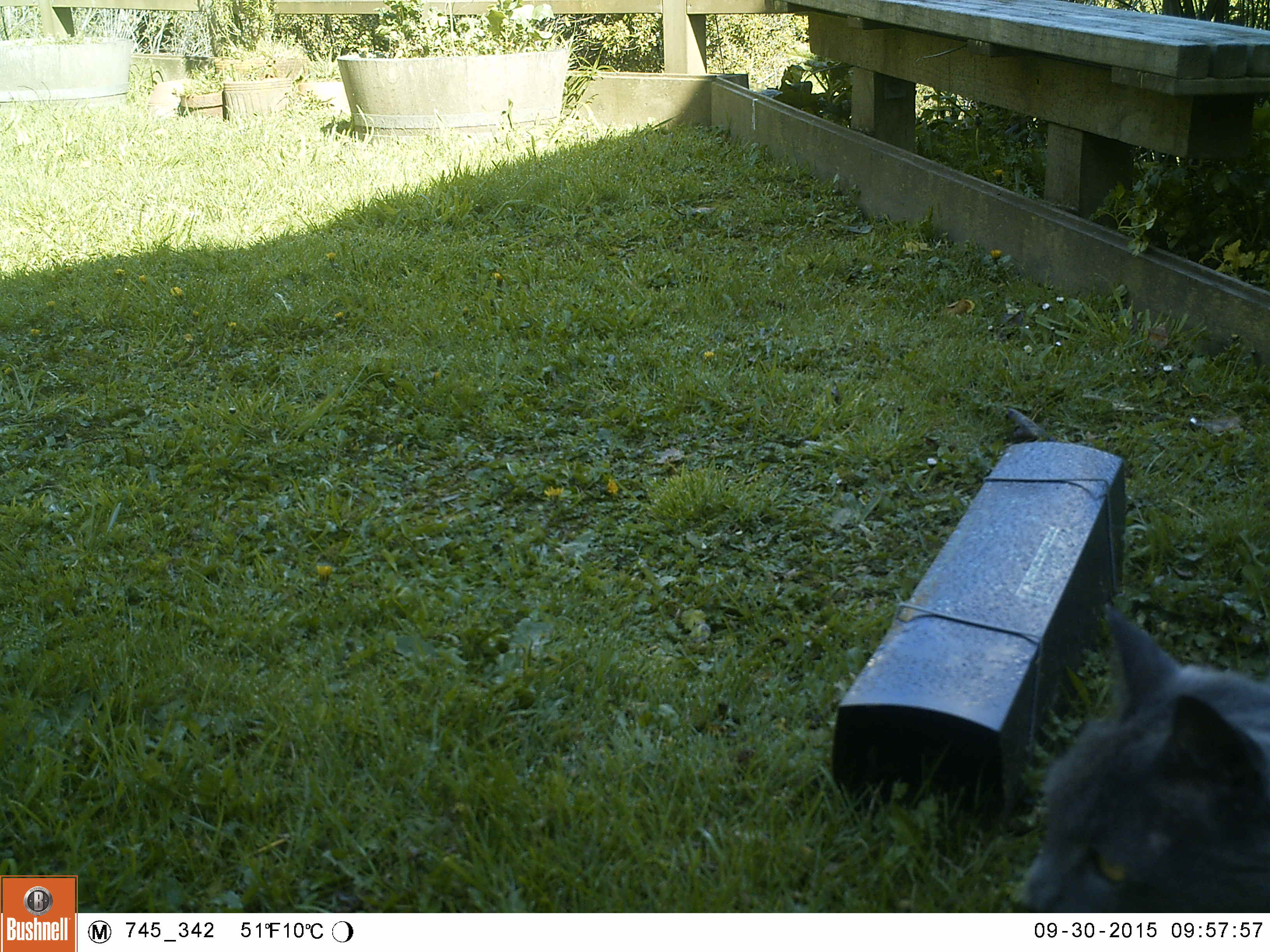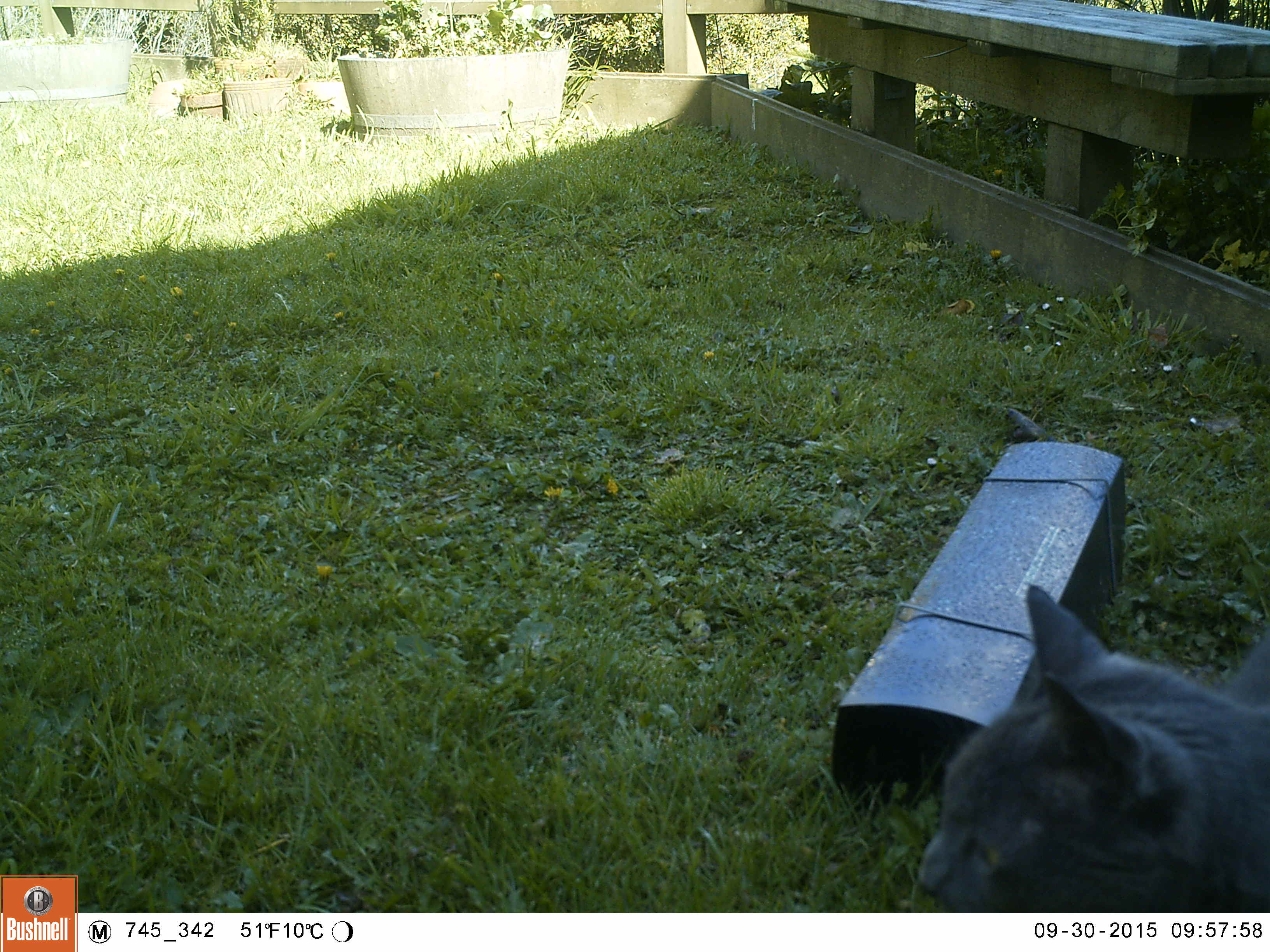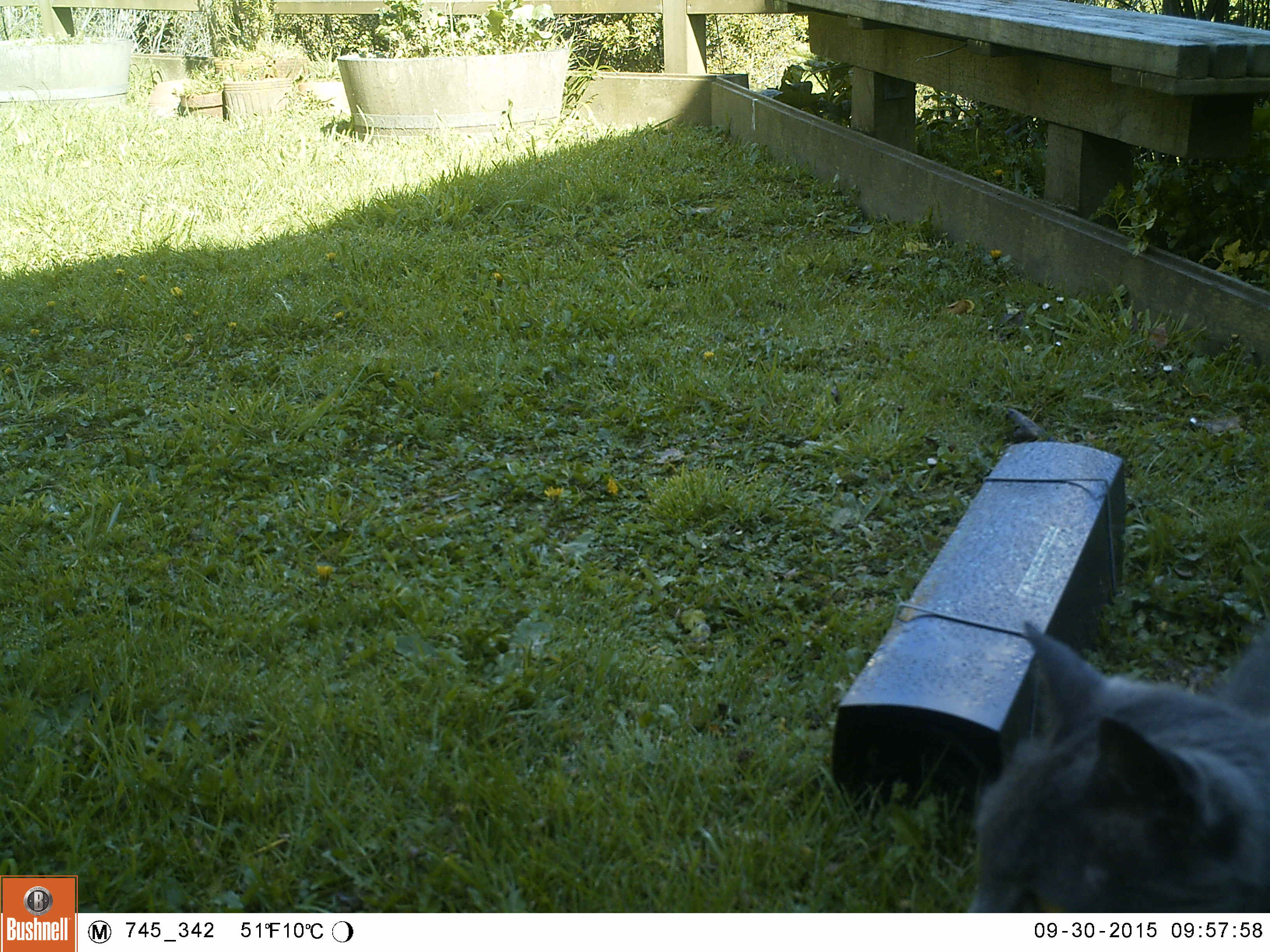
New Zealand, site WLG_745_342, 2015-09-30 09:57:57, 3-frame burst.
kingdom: Animalia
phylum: Chordata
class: Mammalia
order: Carnivora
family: Felidae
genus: Felis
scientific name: Felis catus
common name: domestic cat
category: cat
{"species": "cat (domestic cat) (Felis catus)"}